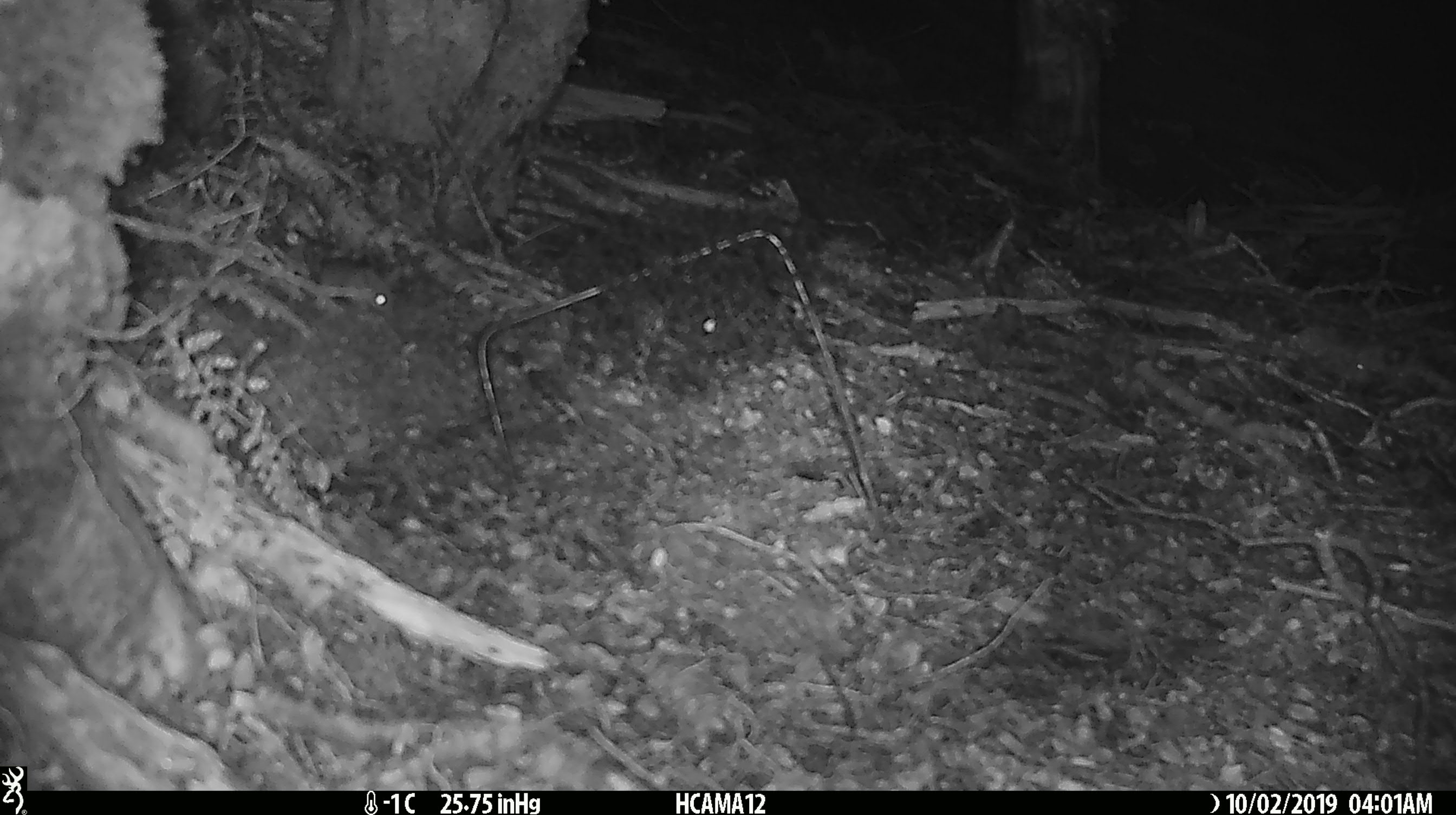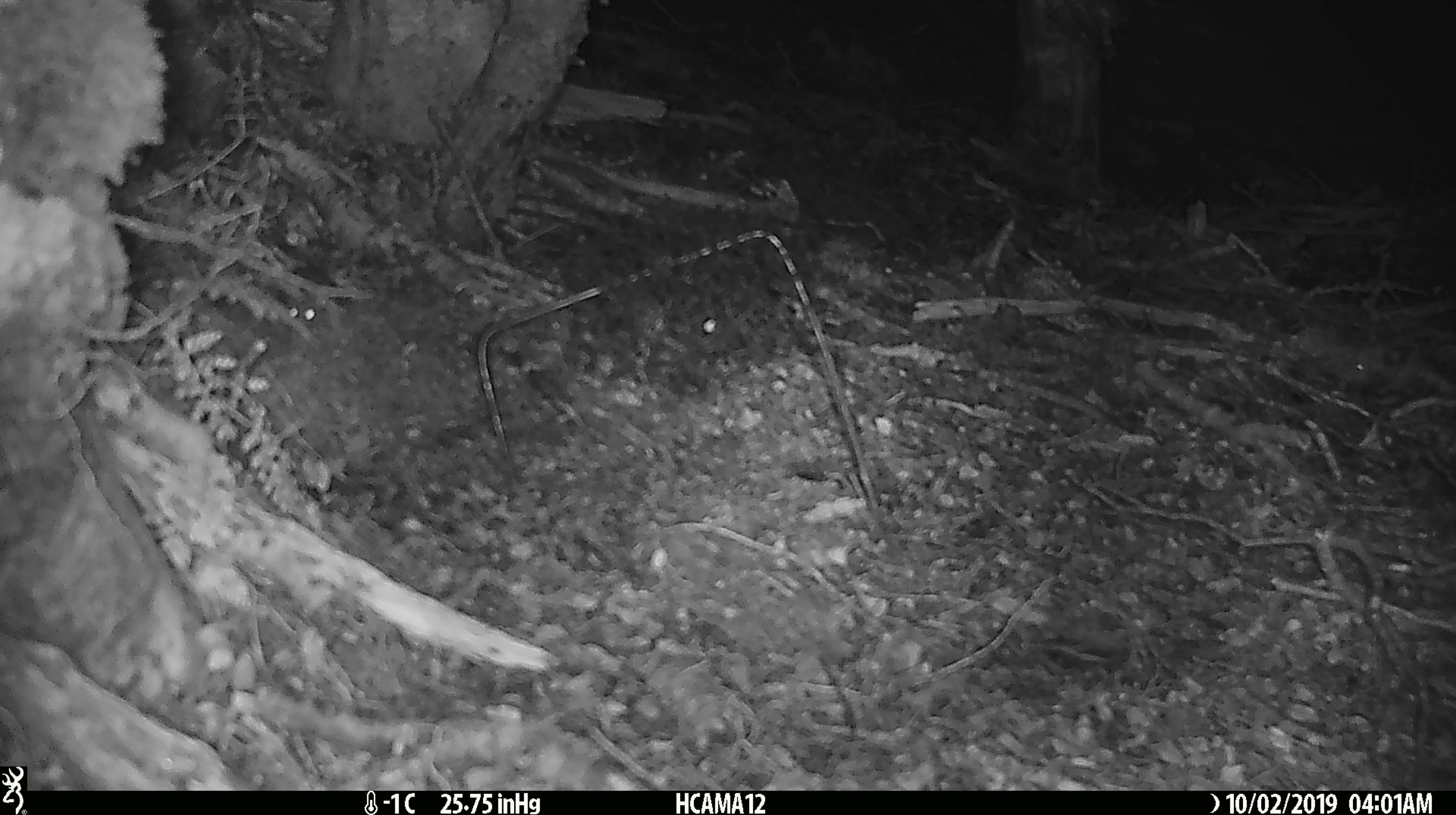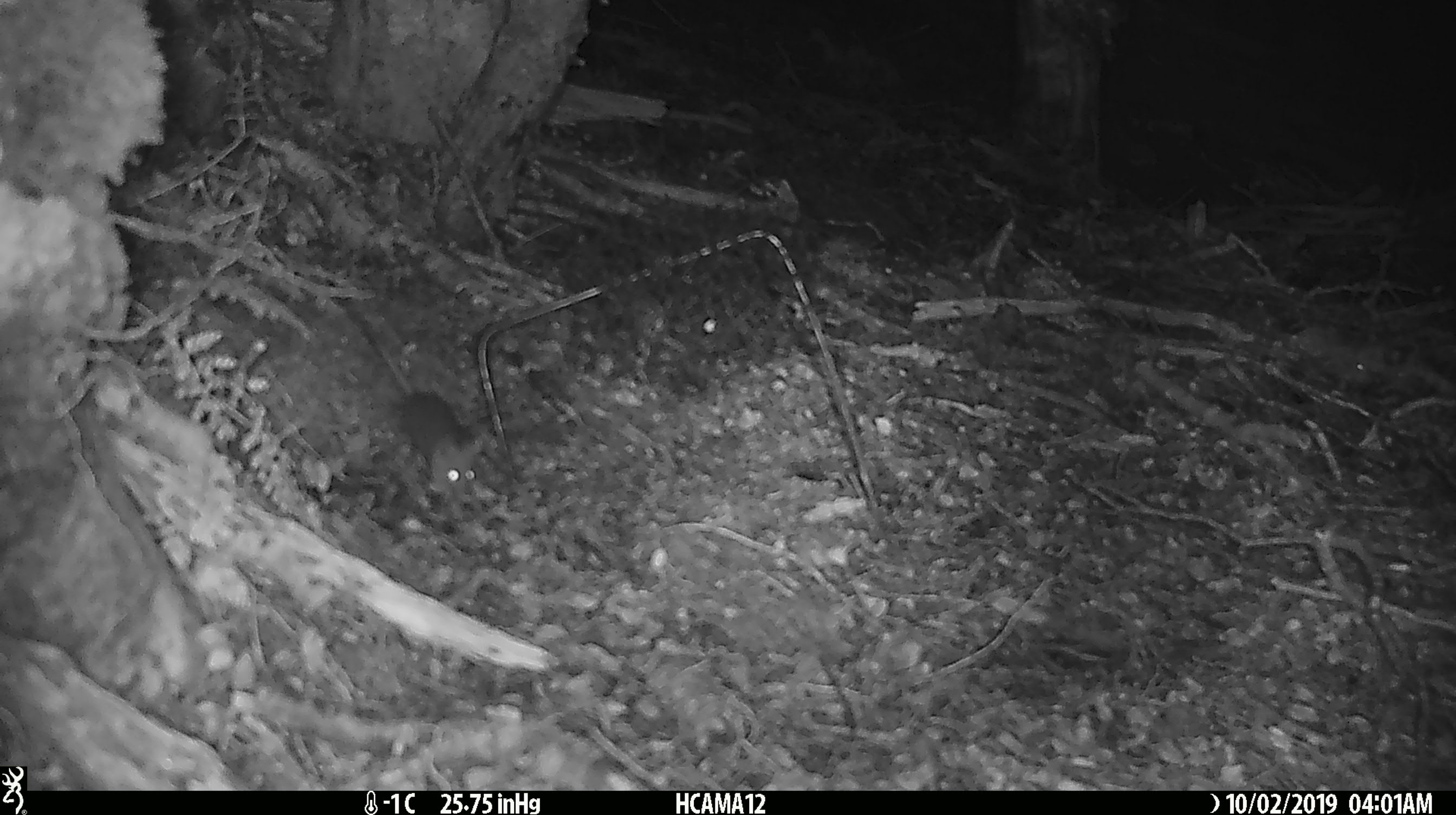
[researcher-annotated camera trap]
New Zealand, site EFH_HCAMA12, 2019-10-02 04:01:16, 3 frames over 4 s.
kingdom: Animalia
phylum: Chordata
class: Mammalia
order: Rodentia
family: Muridae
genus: Mus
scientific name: Mus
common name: mouse